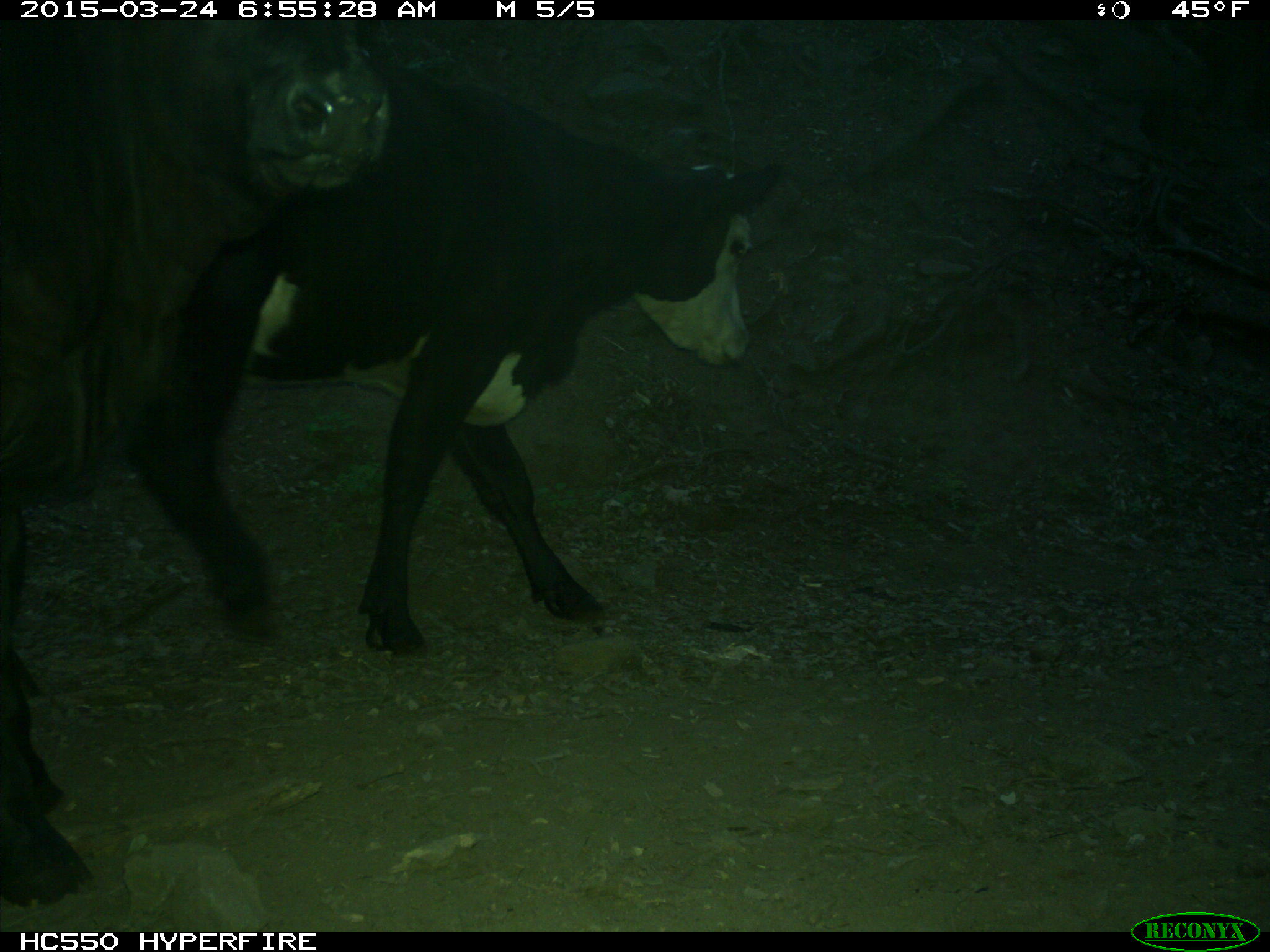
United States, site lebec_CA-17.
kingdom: Animalia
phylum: Chordata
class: Mammalia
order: Artiodactyla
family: Bovidae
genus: Bos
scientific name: Bos taurus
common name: domestic cow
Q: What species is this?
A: Bos taurus (domestic cow).